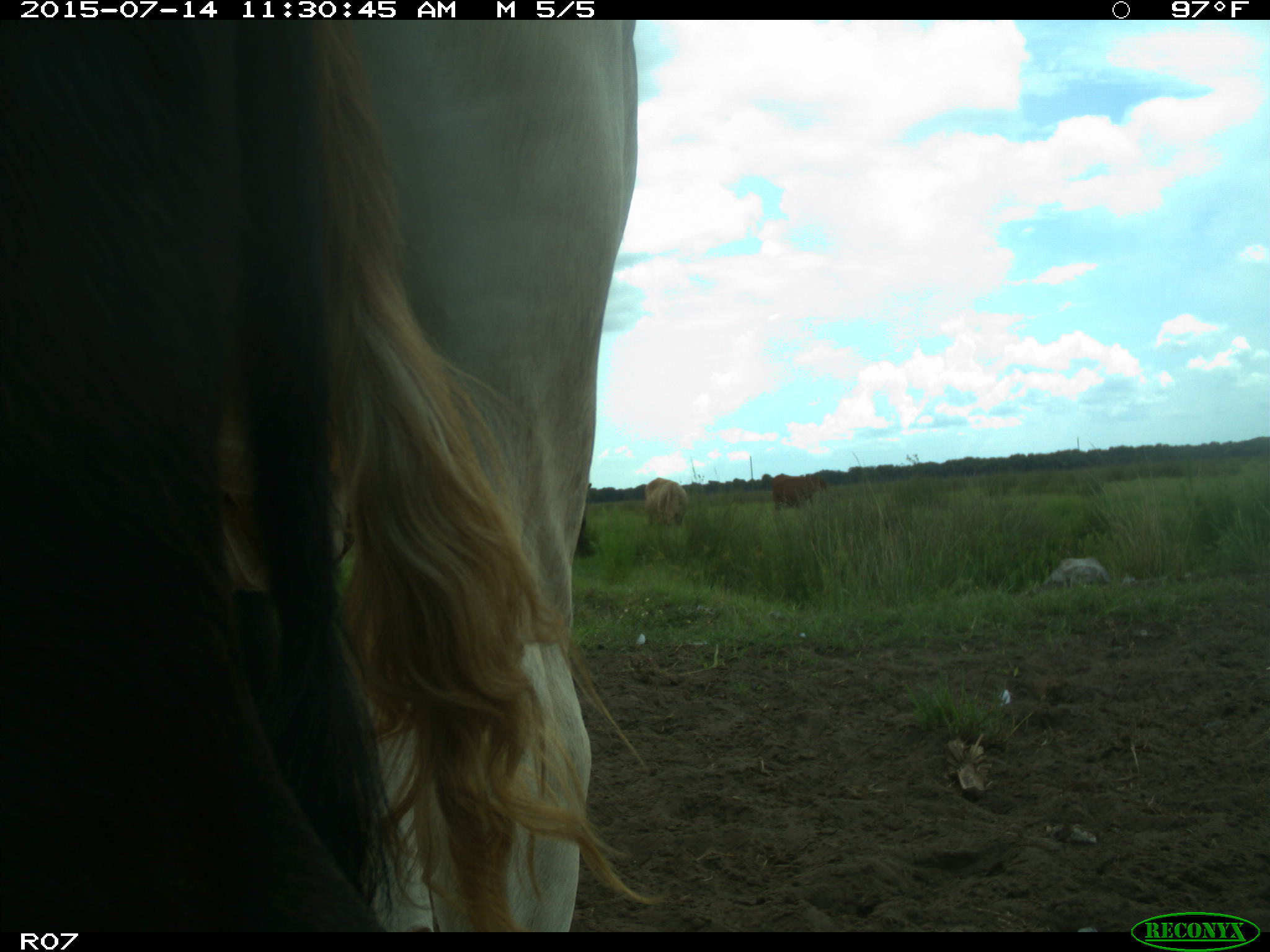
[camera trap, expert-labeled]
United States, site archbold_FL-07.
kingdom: Animalia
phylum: Chordata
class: Mammalia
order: Artiodactyla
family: Bovidae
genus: Bos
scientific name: Bos taurus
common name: domestic cow